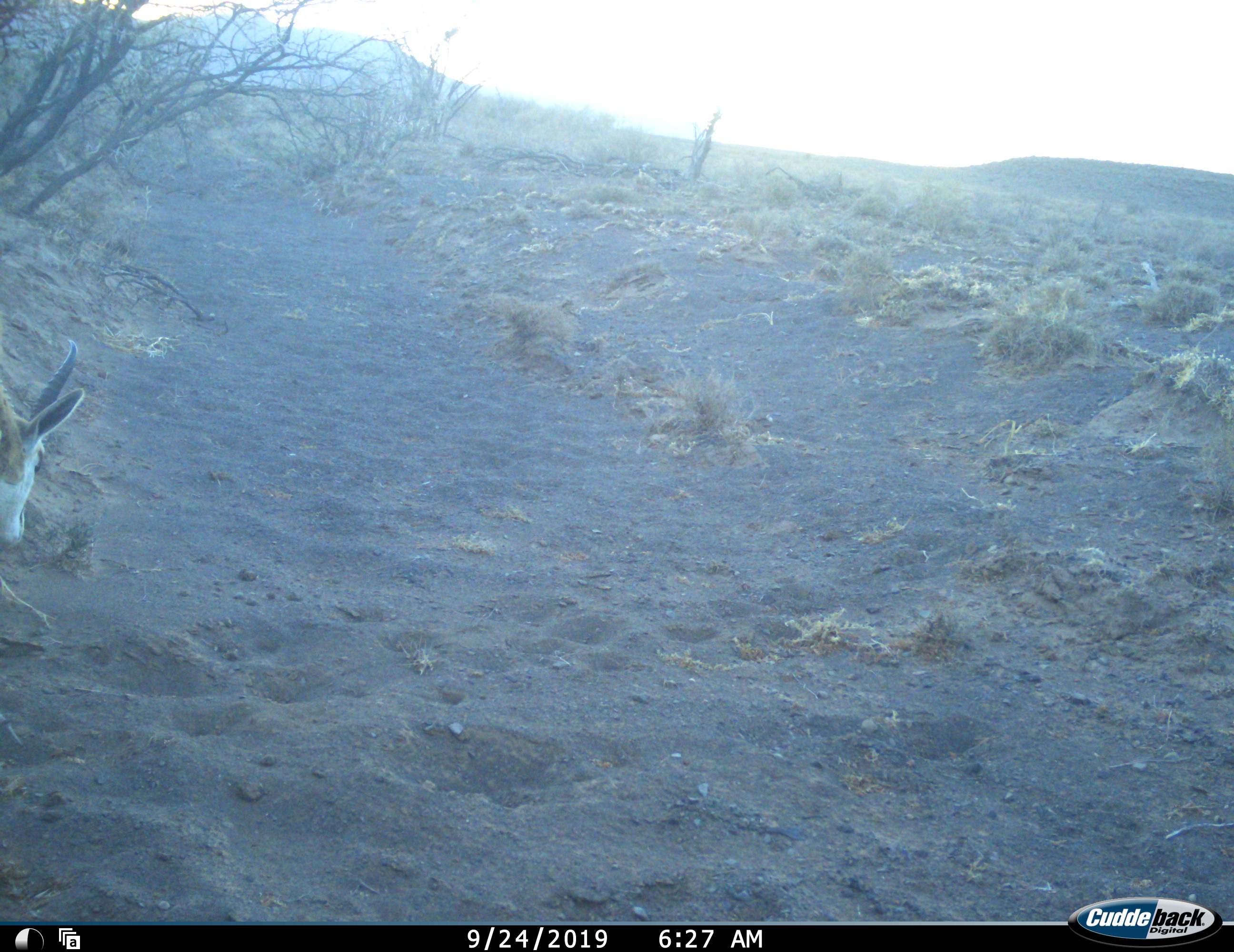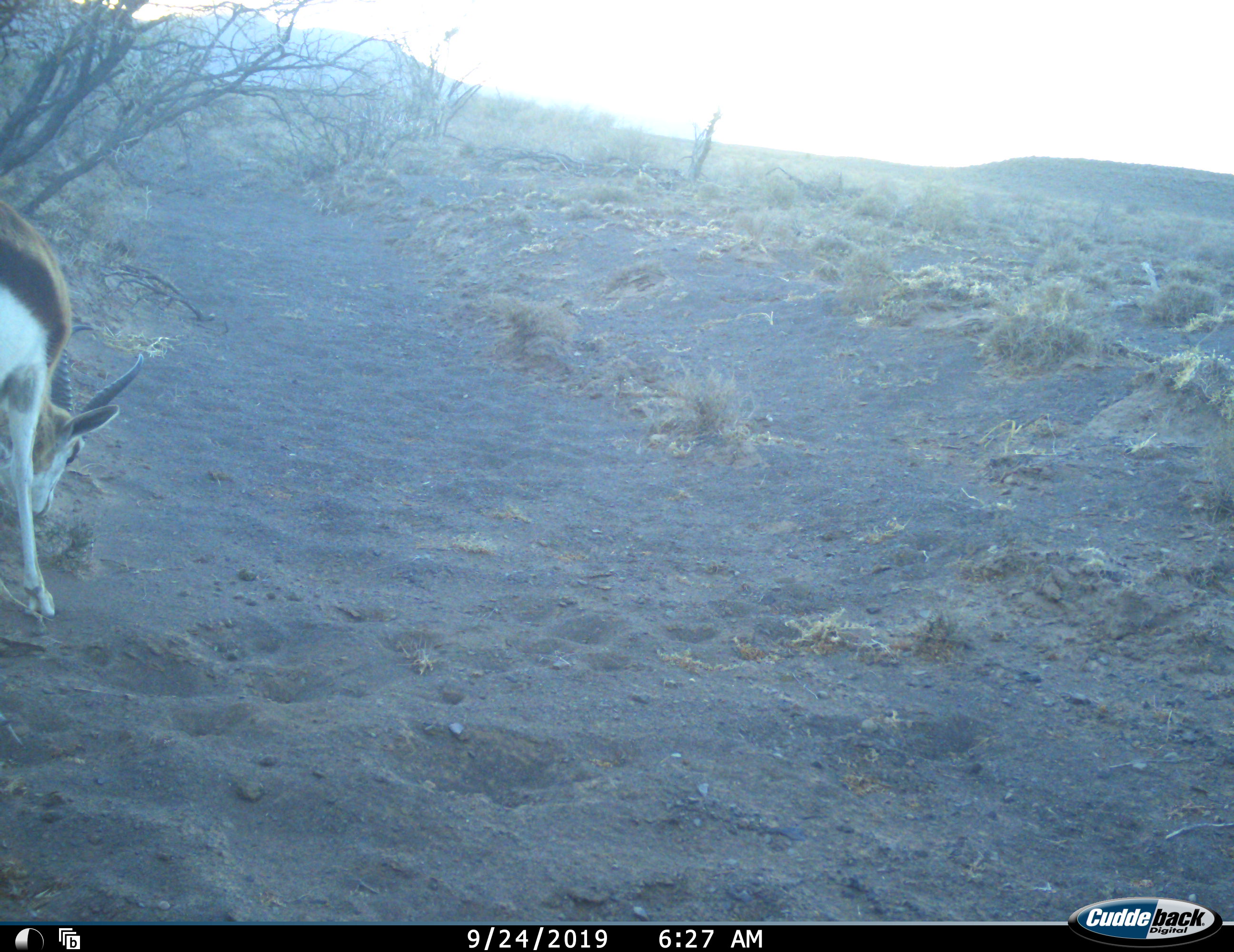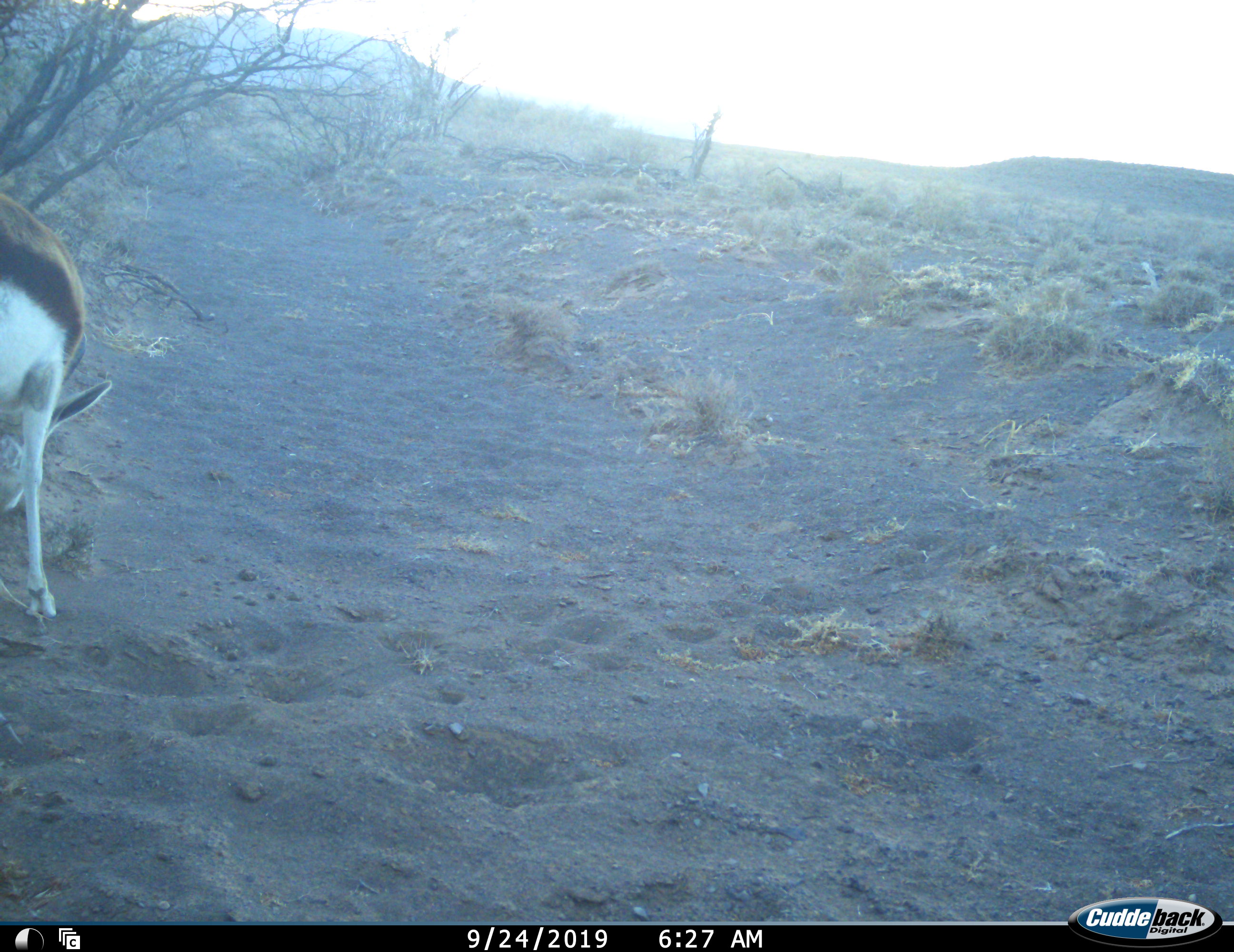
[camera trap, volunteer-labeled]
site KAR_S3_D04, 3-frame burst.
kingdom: Animalia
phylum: Chordata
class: Mammalia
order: Artiodactyla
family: Bovidae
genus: Antidorcas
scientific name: Antidorcas marsupialis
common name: springbok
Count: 1.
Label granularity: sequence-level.